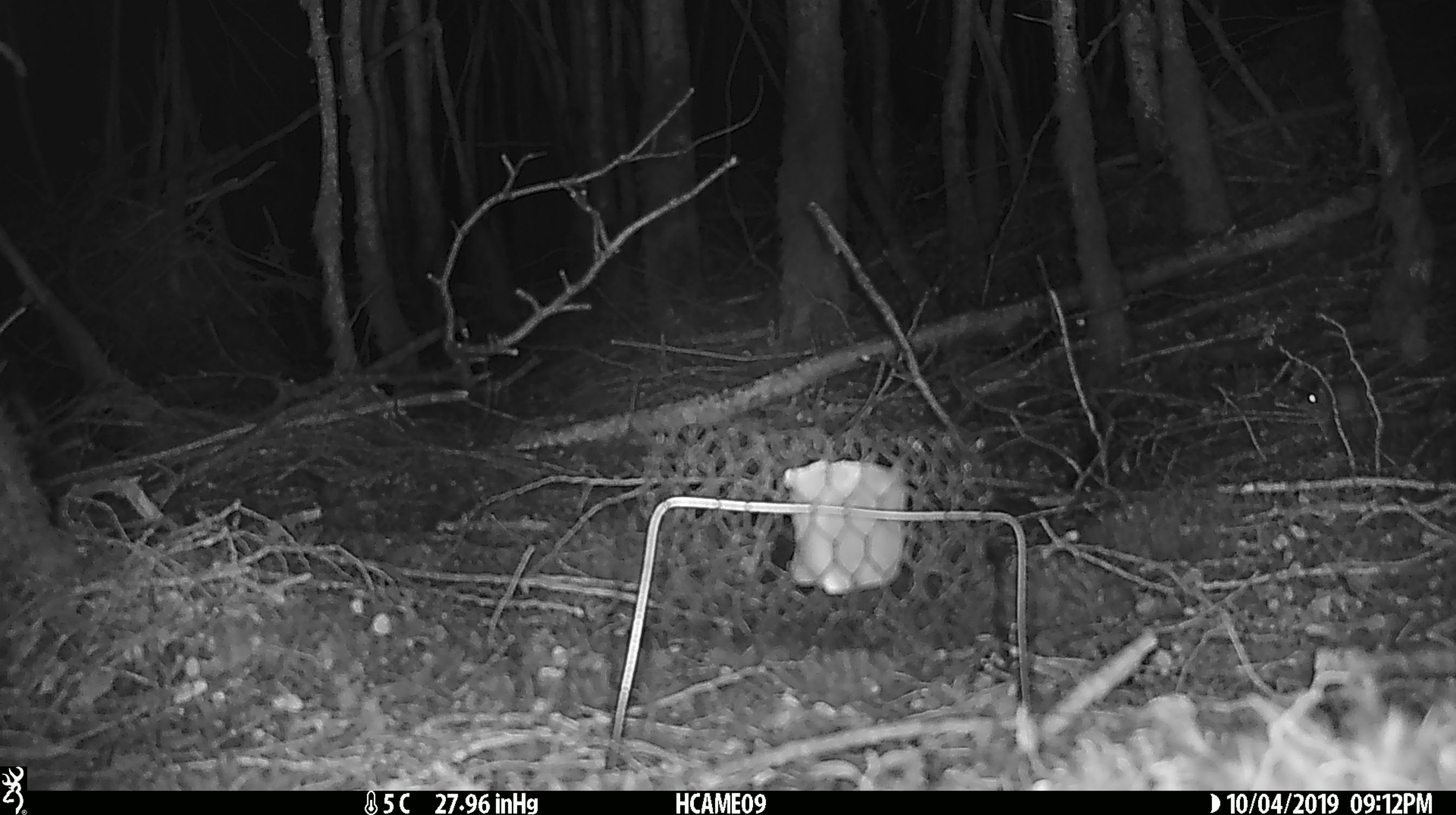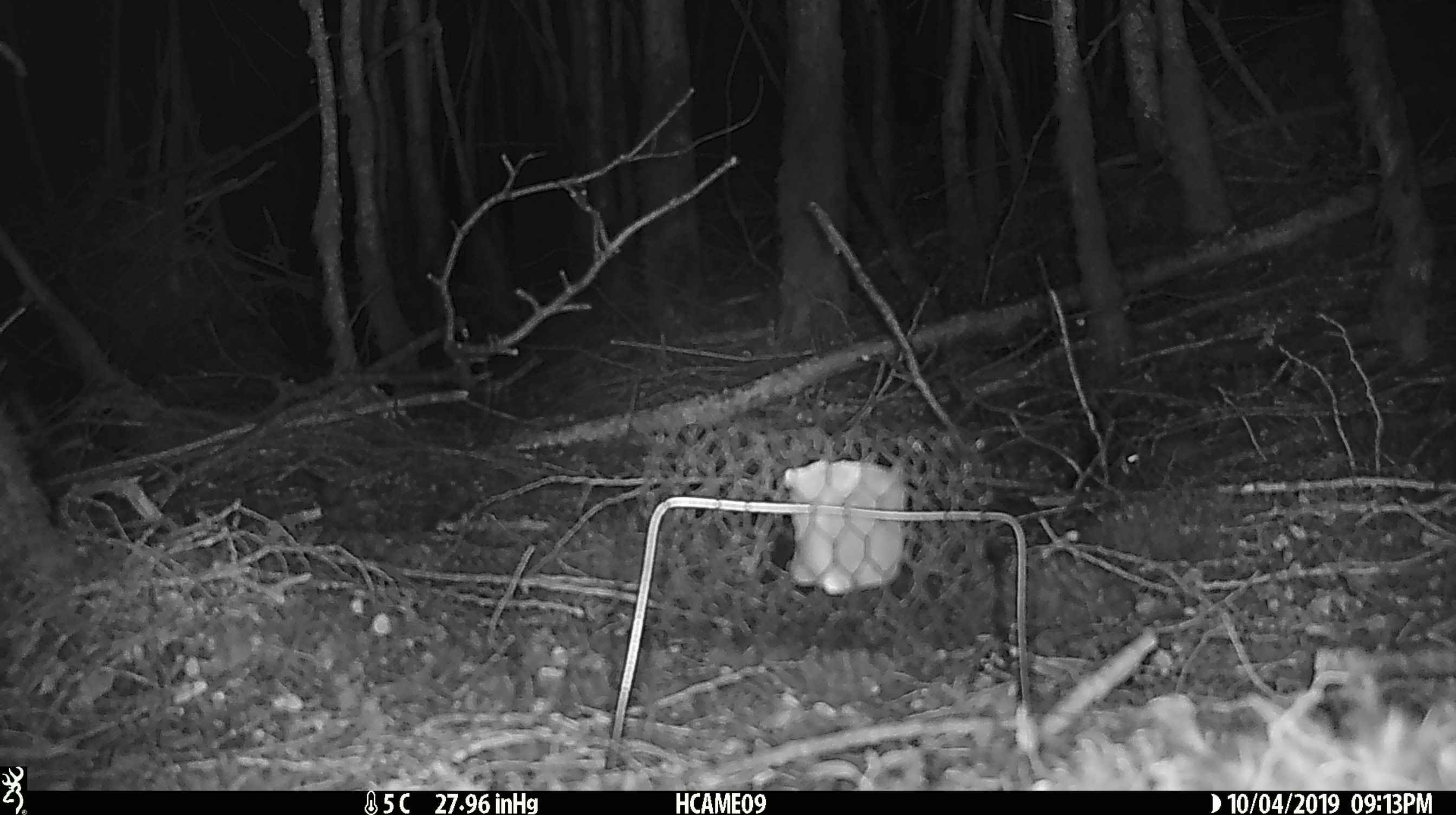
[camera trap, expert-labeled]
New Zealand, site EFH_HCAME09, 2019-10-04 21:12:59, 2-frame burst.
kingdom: Animalia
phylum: Chordata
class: Mammalia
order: Rodentia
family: Muridae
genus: Mus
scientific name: Mus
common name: mouse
Mouse (Mus).